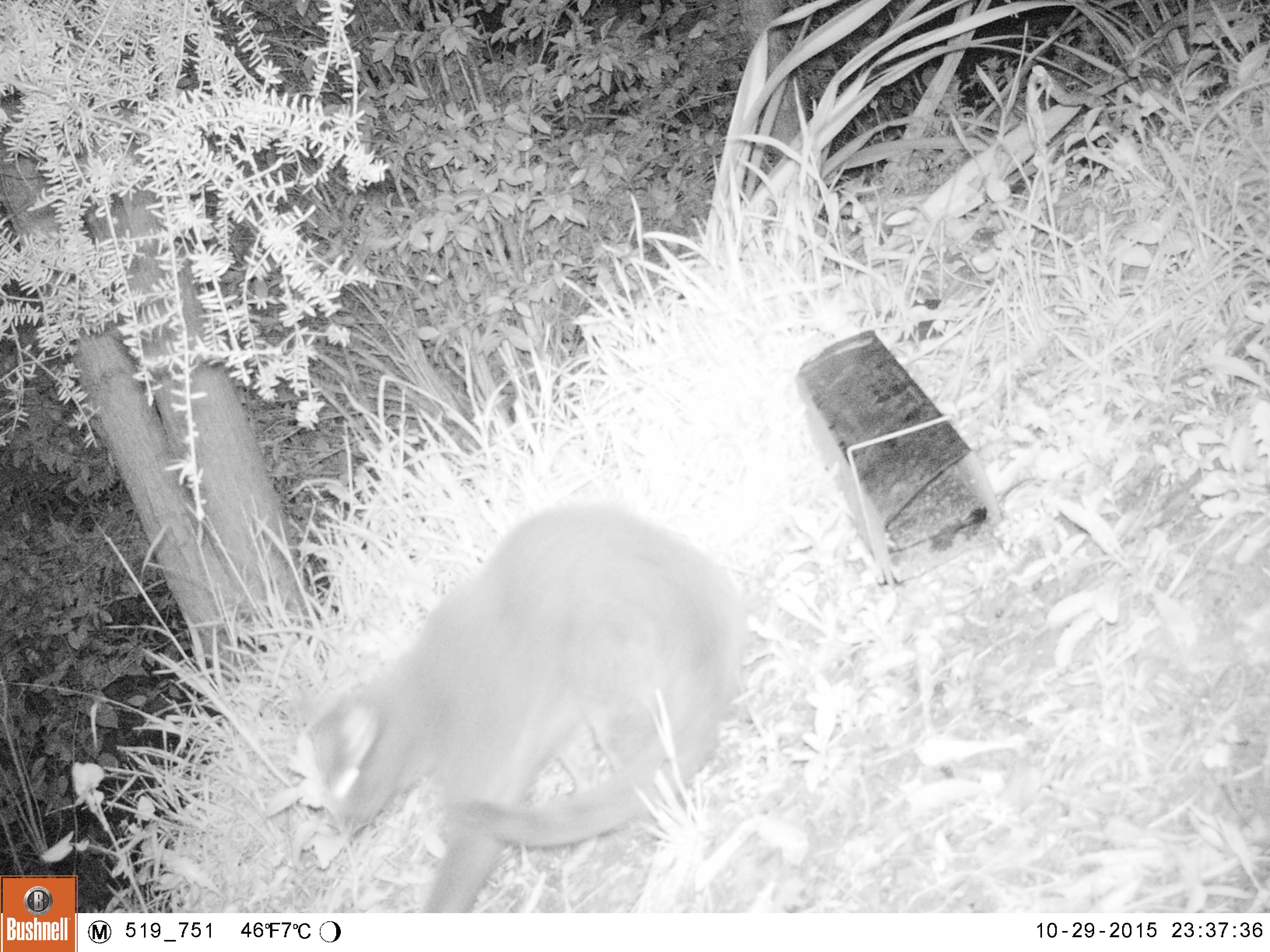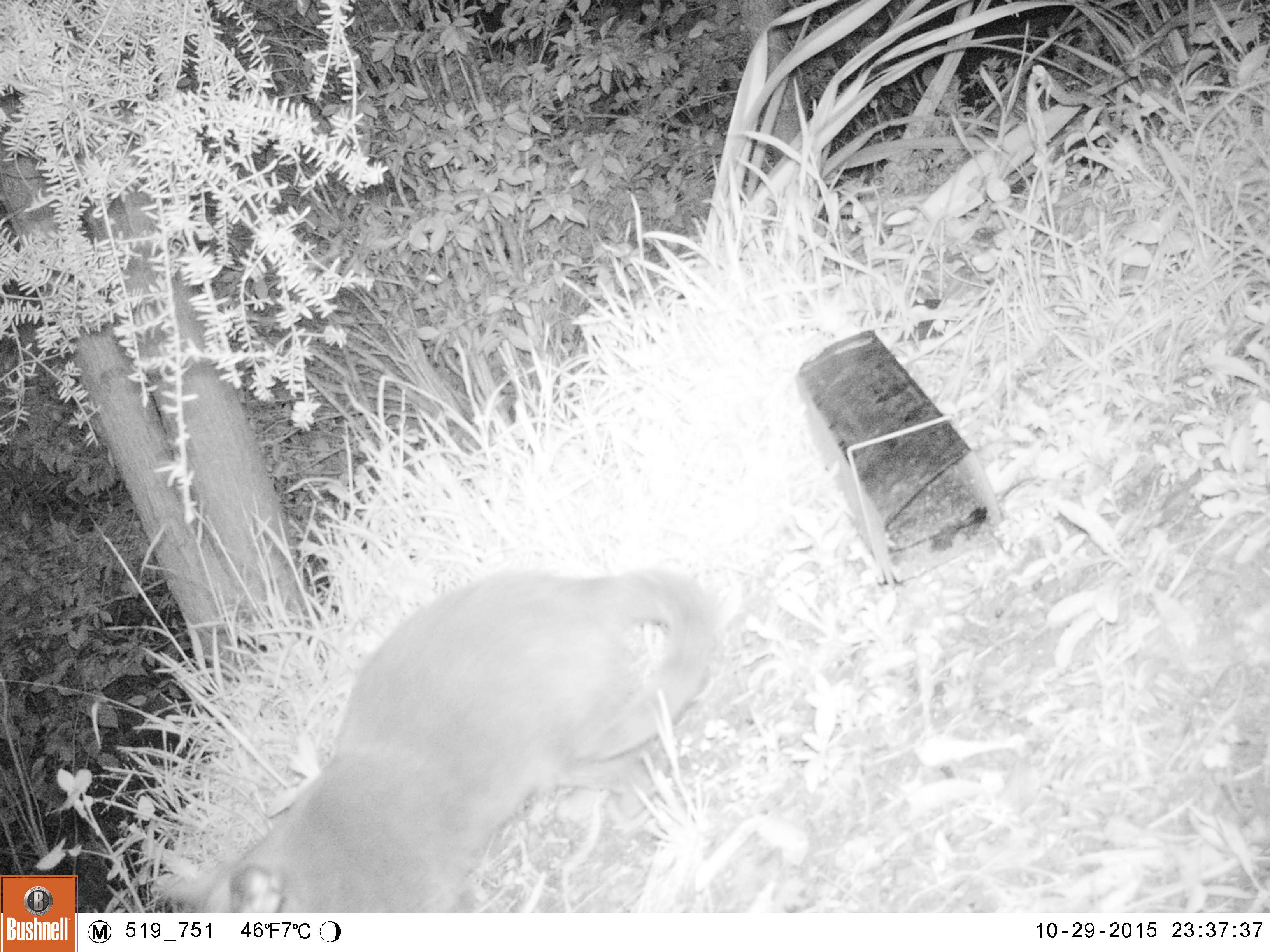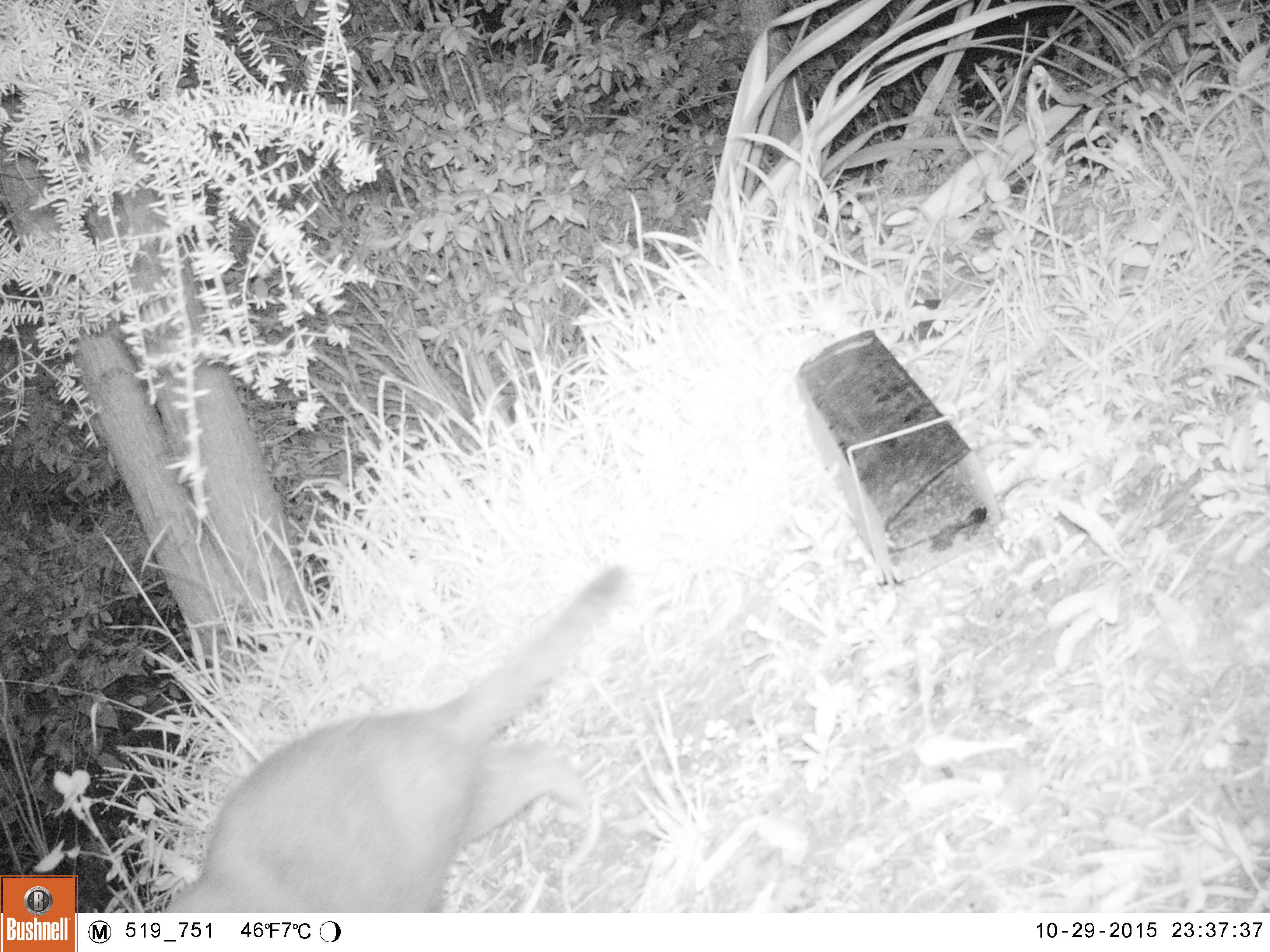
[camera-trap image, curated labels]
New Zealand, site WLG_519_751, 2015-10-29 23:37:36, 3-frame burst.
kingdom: Animalia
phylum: Chordata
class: Mammalia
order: Carnivora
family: Felidae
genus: Felis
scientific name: Felis catus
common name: domestic cat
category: cat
Cat (domestic cat) (Felis catus).